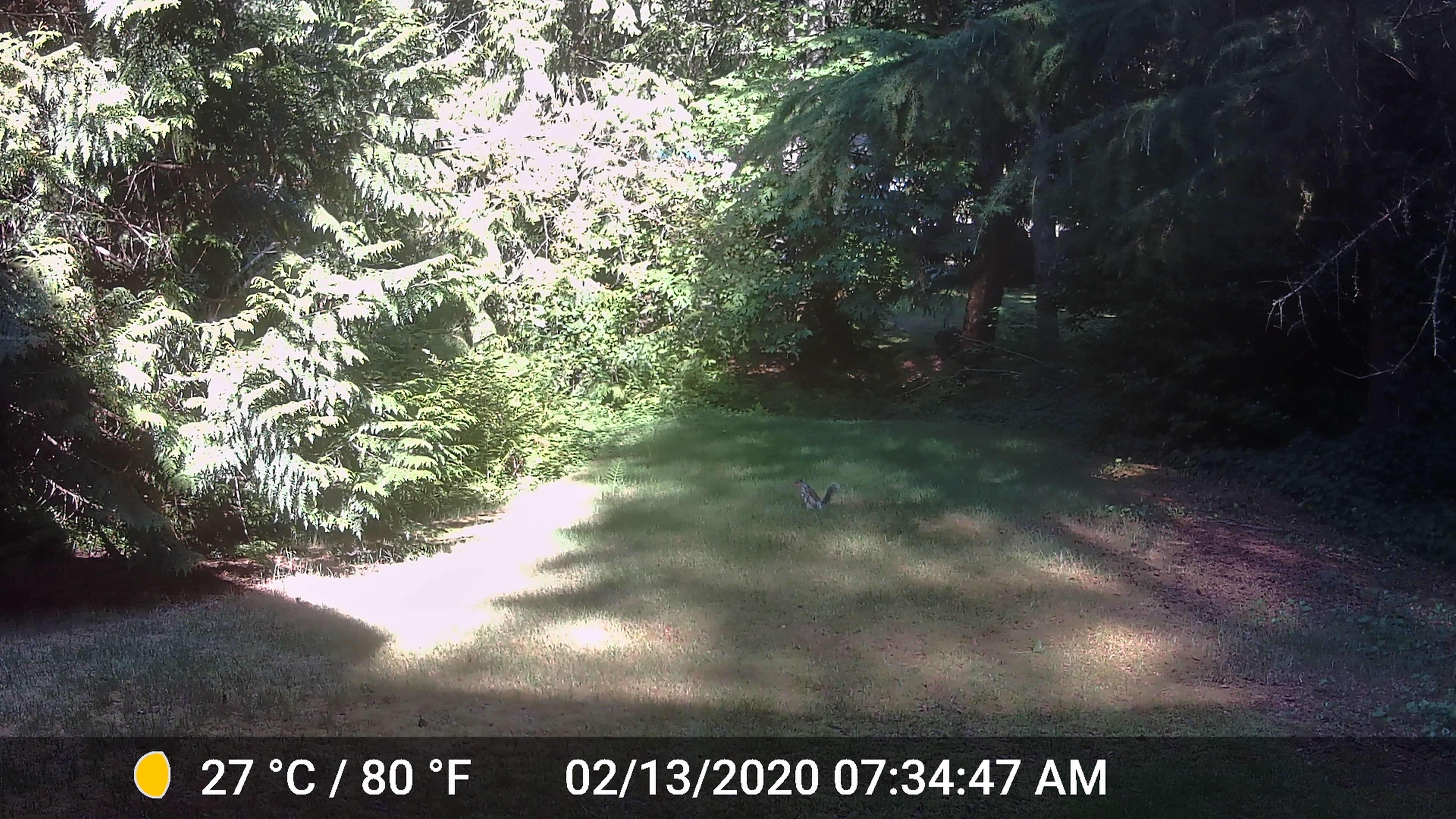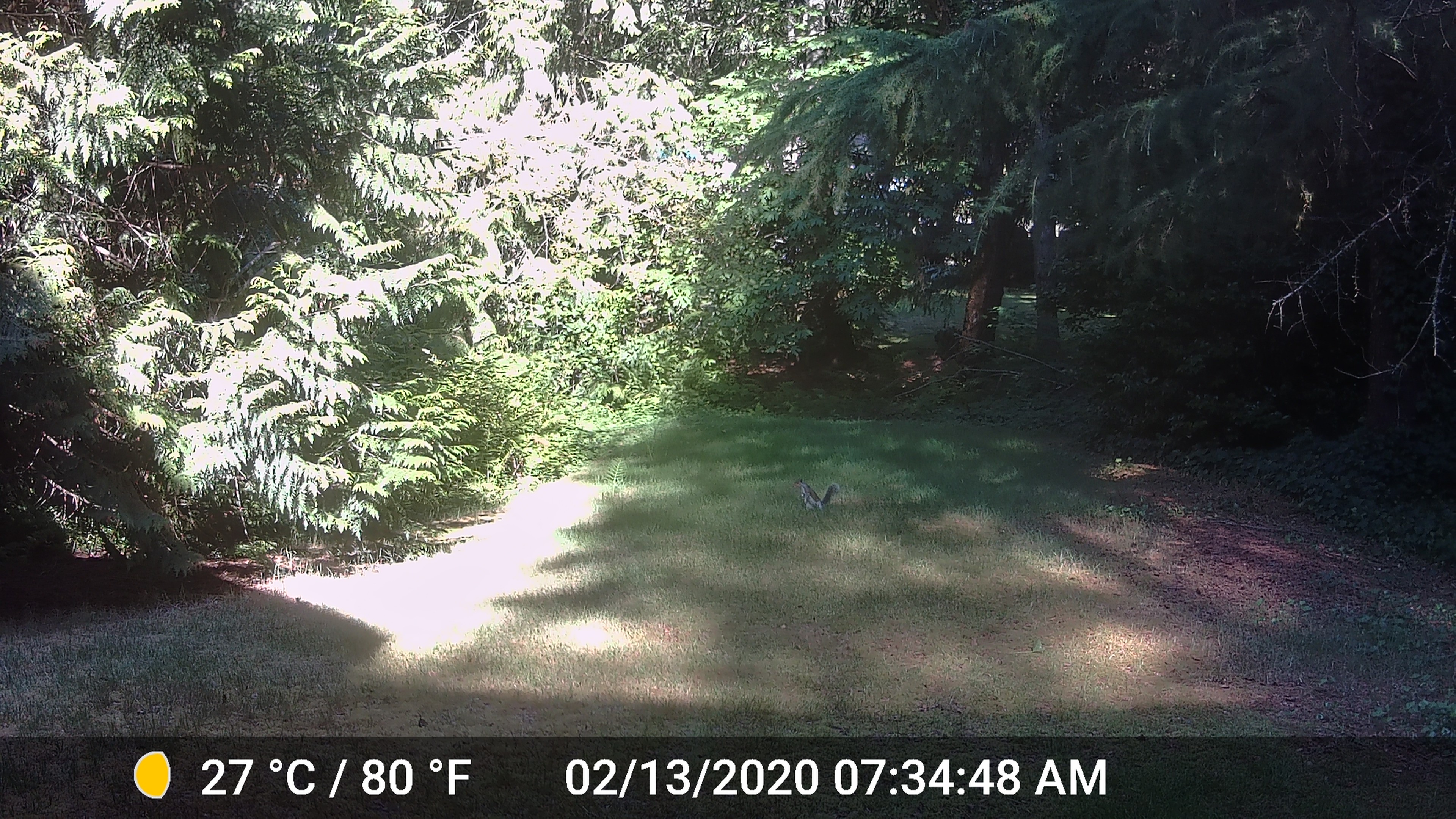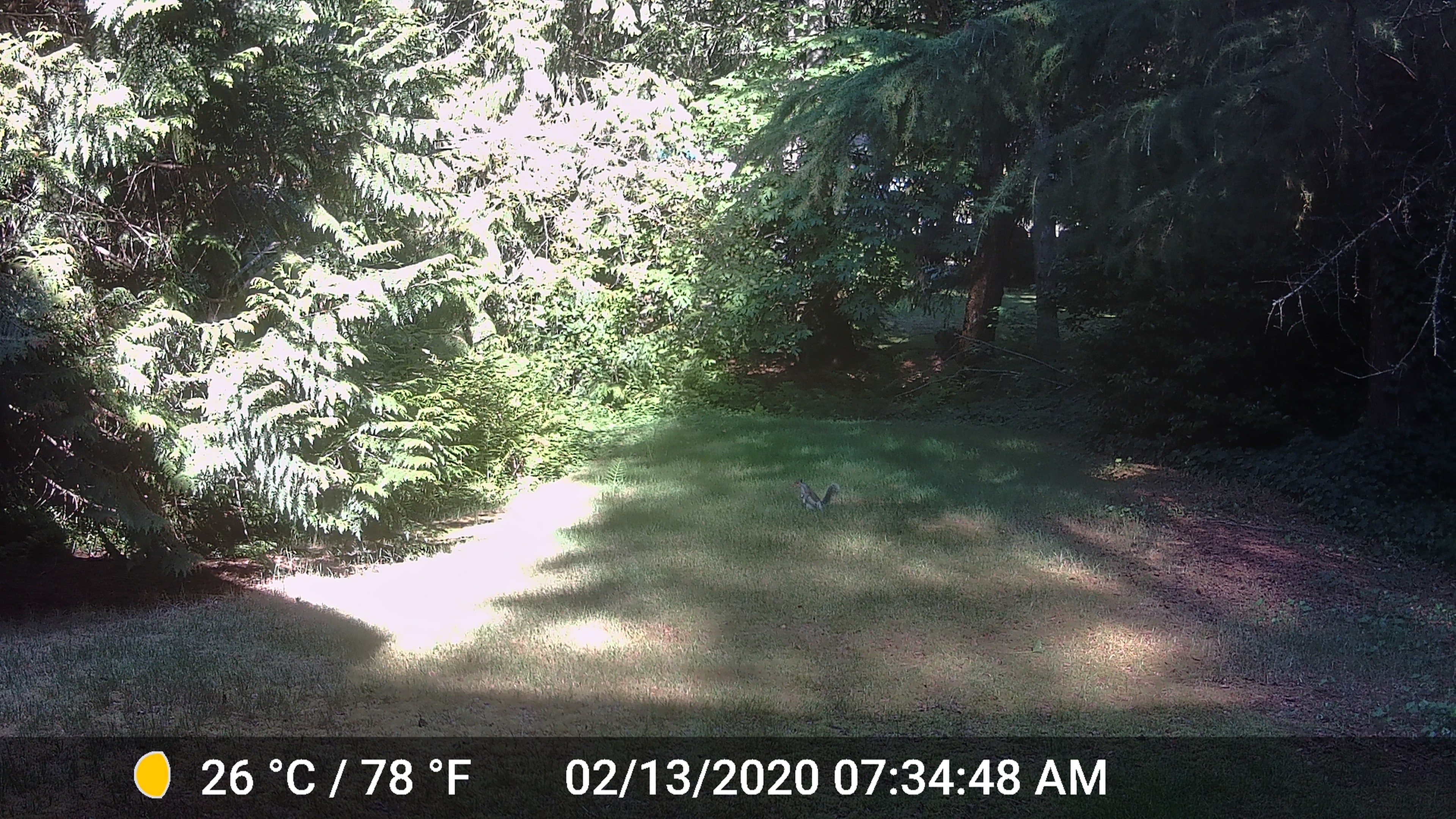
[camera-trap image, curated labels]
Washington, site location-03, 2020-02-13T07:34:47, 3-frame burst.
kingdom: Animalia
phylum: Chordata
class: Mammalia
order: Rodentia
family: Sciuridae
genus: Sciurus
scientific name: Sciurus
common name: squirrel